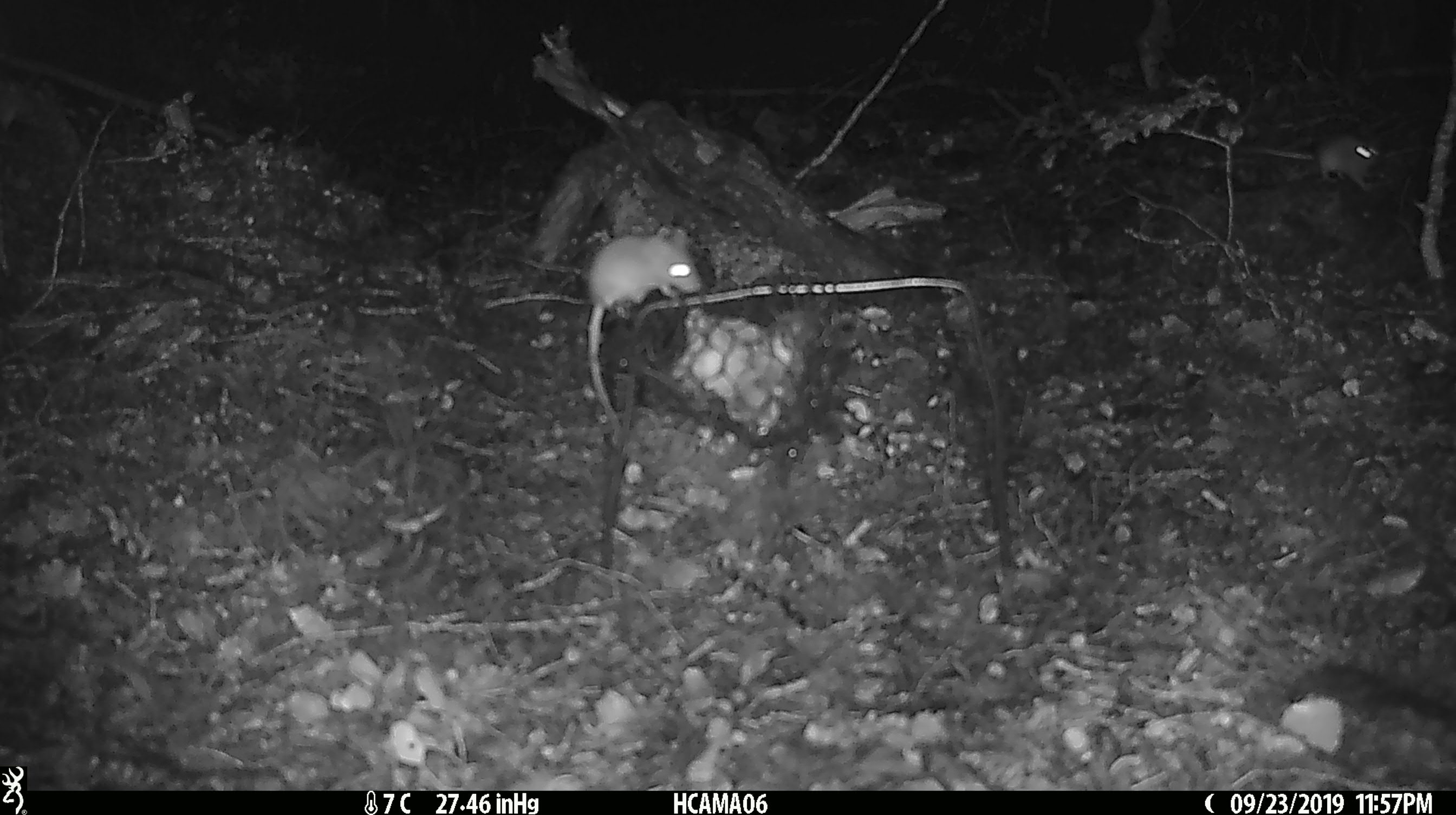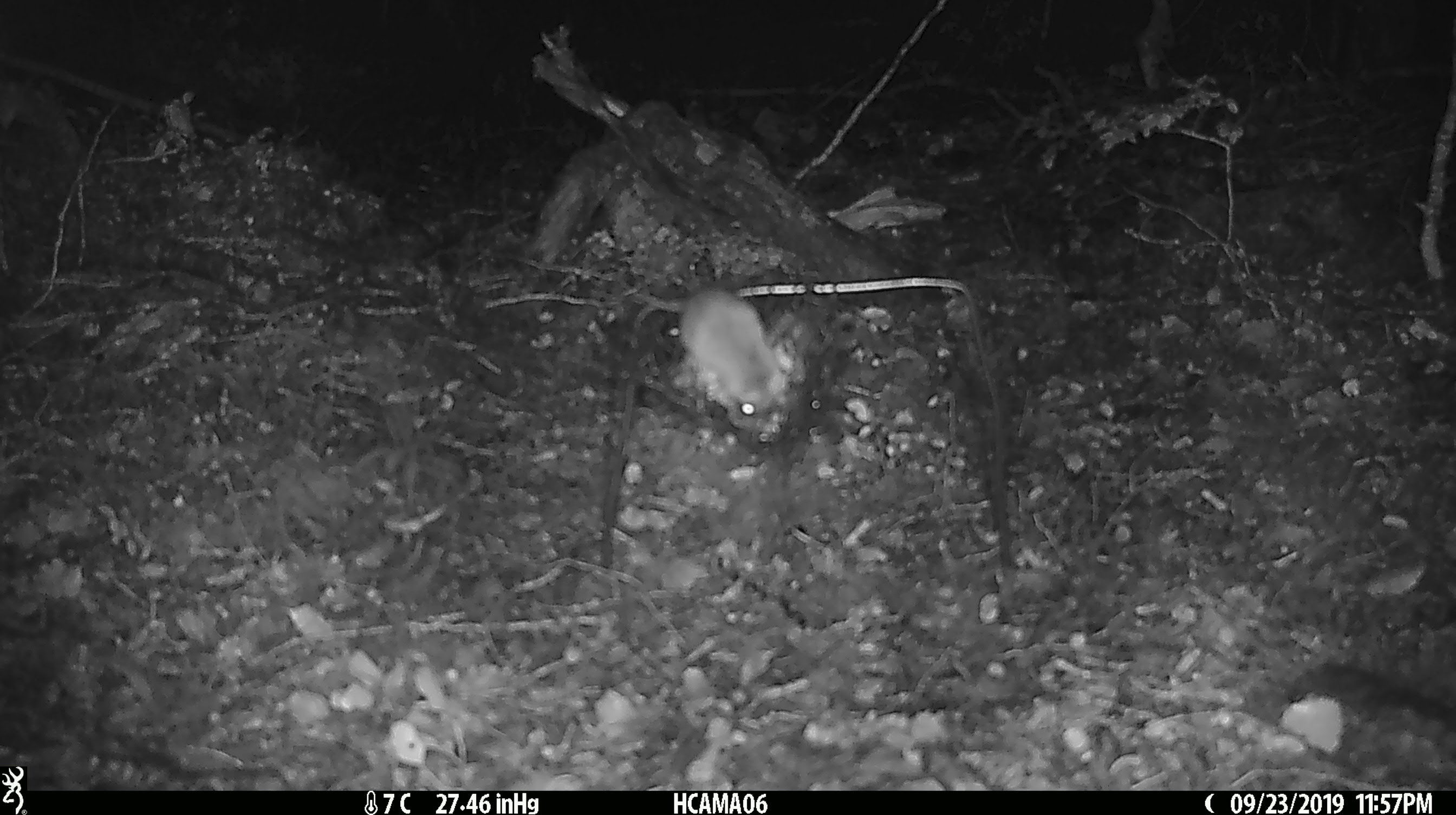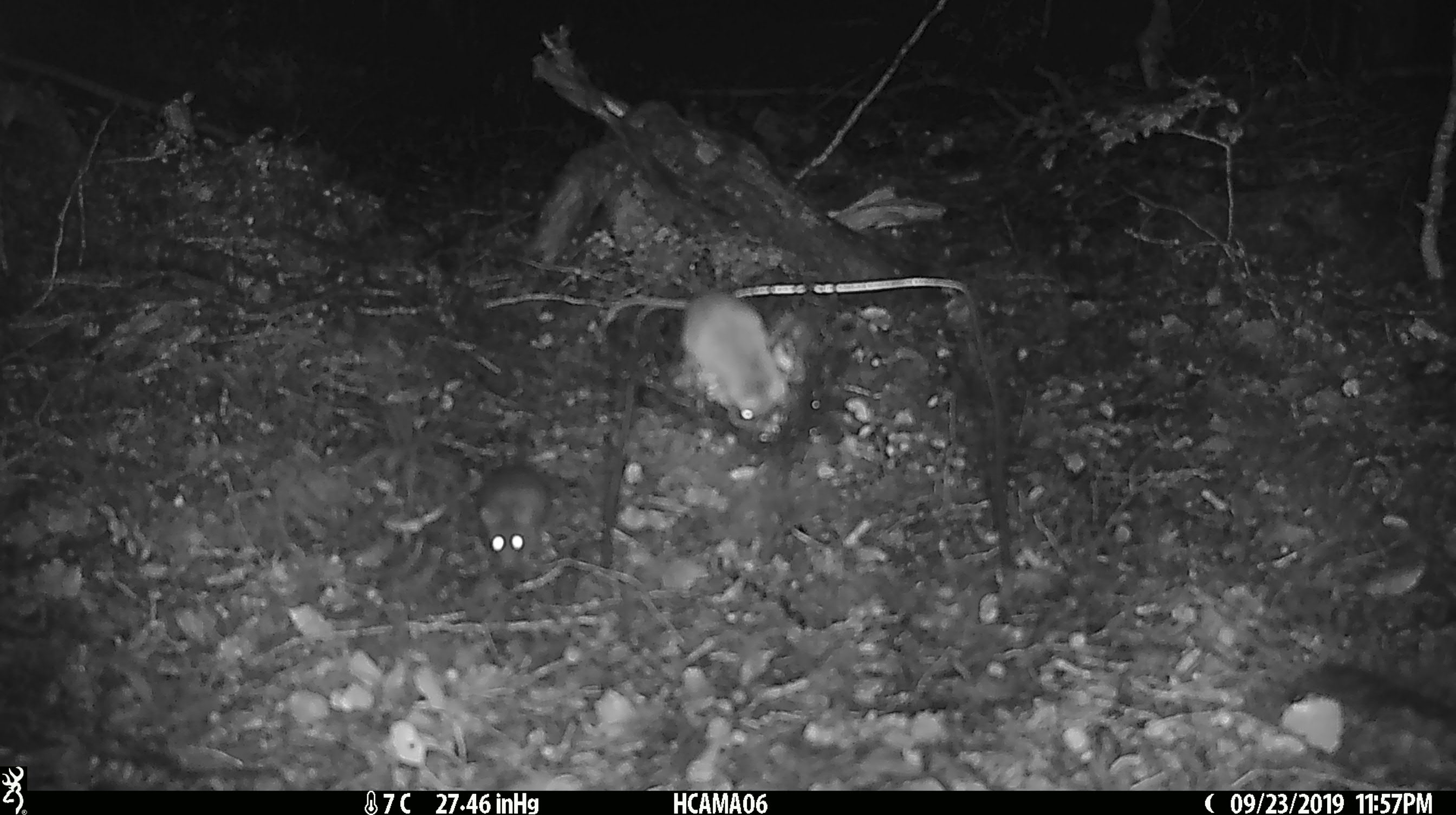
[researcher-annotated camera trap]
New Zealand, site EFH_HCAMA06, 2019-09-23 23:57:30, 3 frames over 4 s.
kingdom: Animalia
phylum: Chordata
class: Mammalia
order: Rodentia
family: Muridae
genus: Rattus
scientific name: Rattus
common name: rat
Rat (Rattus).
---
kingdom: Animalia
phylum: Chordata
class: Mammalia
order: Rodentia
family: Muridae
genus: Mus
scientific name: Mus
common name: mouse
Mouse (Mus).